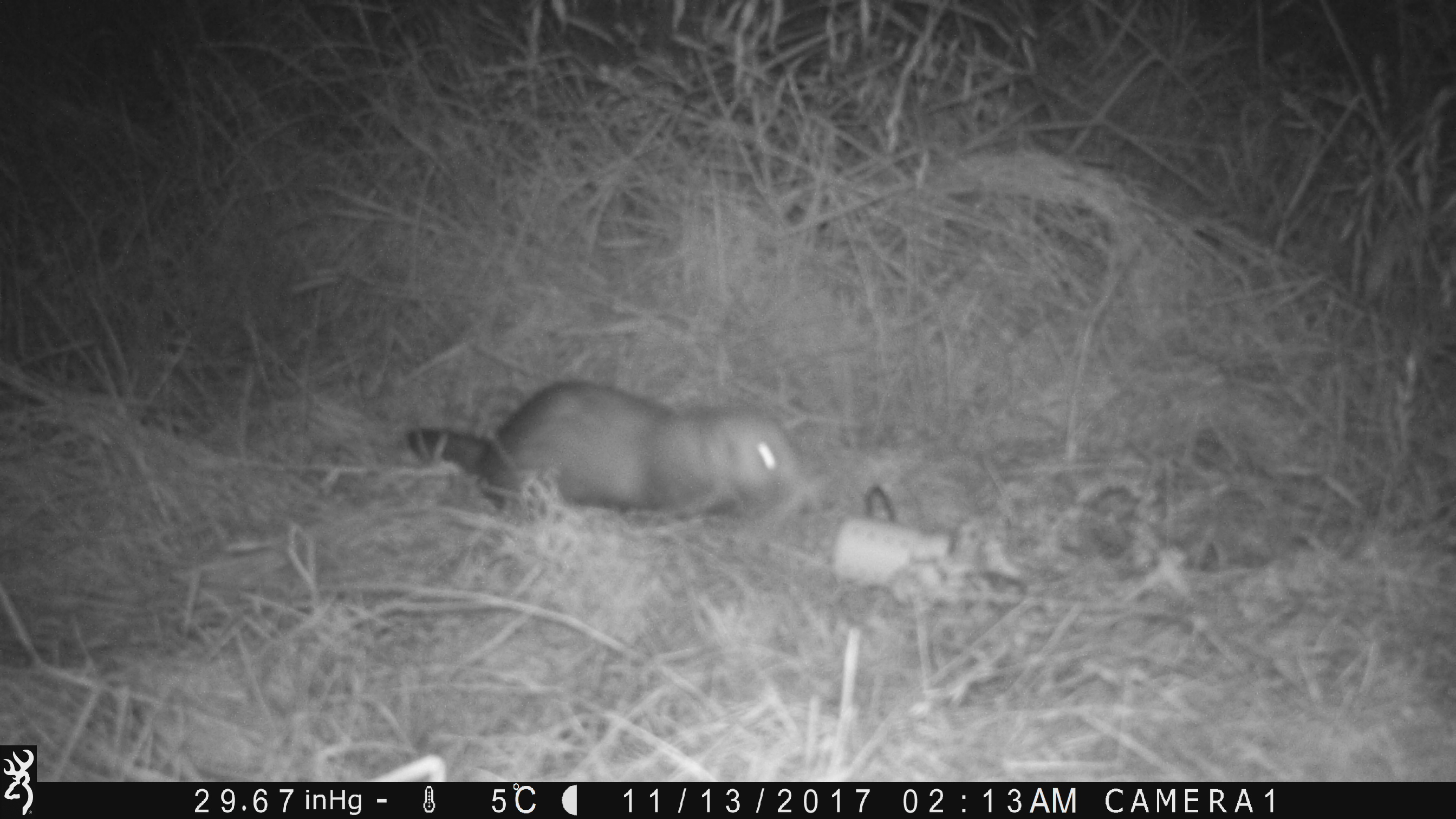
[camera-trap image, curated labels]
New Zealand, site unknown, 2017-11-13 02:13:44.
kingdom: Animalia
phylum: Chordata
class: Mammalia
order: Carnivora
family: Mustelidae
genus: Mustela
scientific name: Mustela furo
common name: ferret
Ferret (Mustela furo).